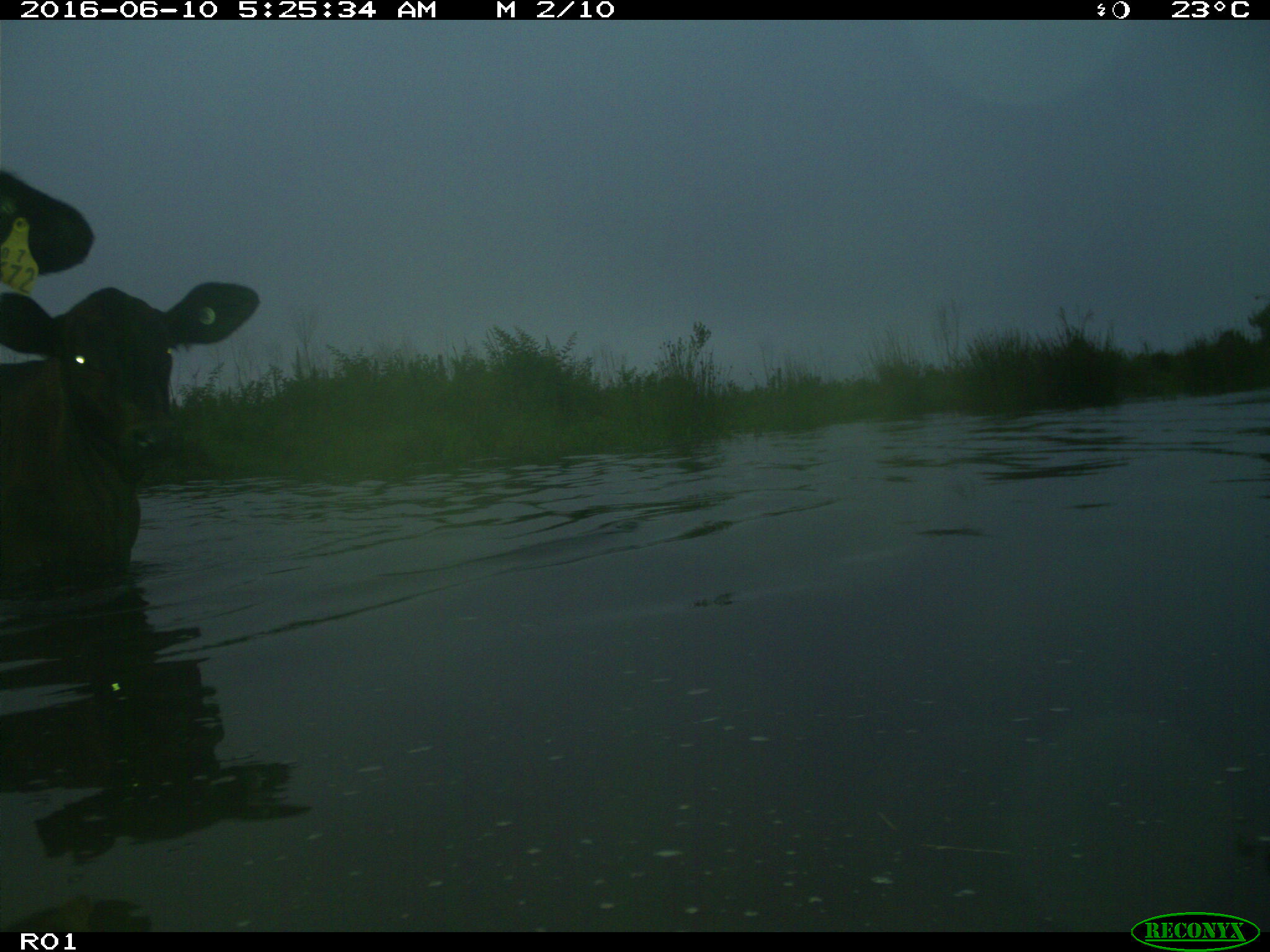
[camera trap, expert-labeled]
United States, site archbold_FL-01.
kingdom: Animalia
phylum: Chordata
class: Mammalia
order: Artiodactyla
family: Bovidae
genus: Bos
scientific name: Bos taurus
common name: domestic cow